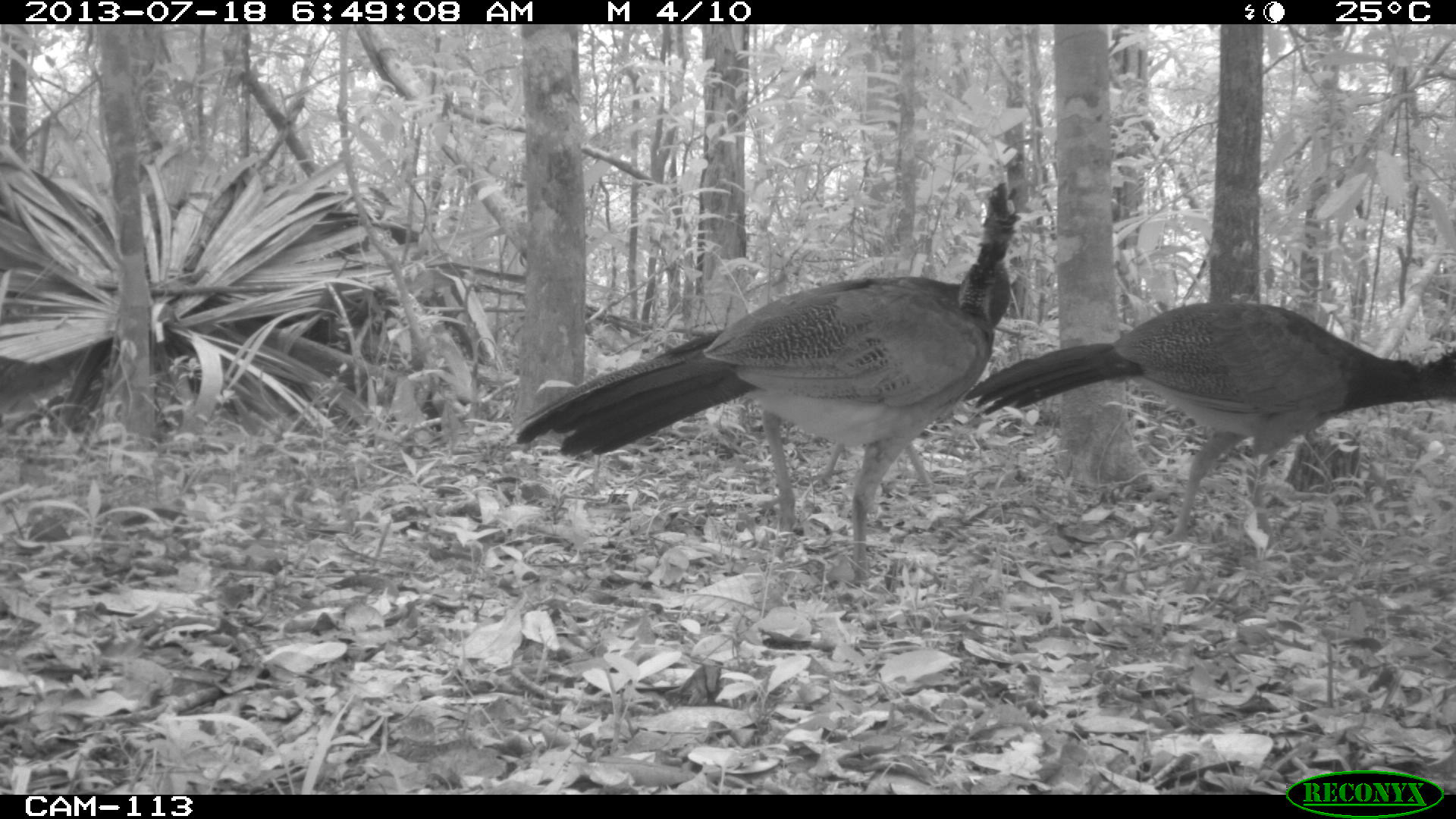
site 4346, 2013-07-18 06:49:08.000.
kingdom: Animalia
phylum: Chordata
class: Aves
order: Galliformes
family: Cracidae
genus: Crax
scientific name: Crax rubra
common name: great curassow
Crax rubra (great curassow), count 3.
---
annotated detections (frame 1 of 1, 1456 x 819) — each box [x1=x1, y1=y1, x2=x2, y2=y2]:
crax rubra: [x1=509, y1=181, x2=1029, y2=594]; [x1=964, y1=299, x2=1456, y2=550]